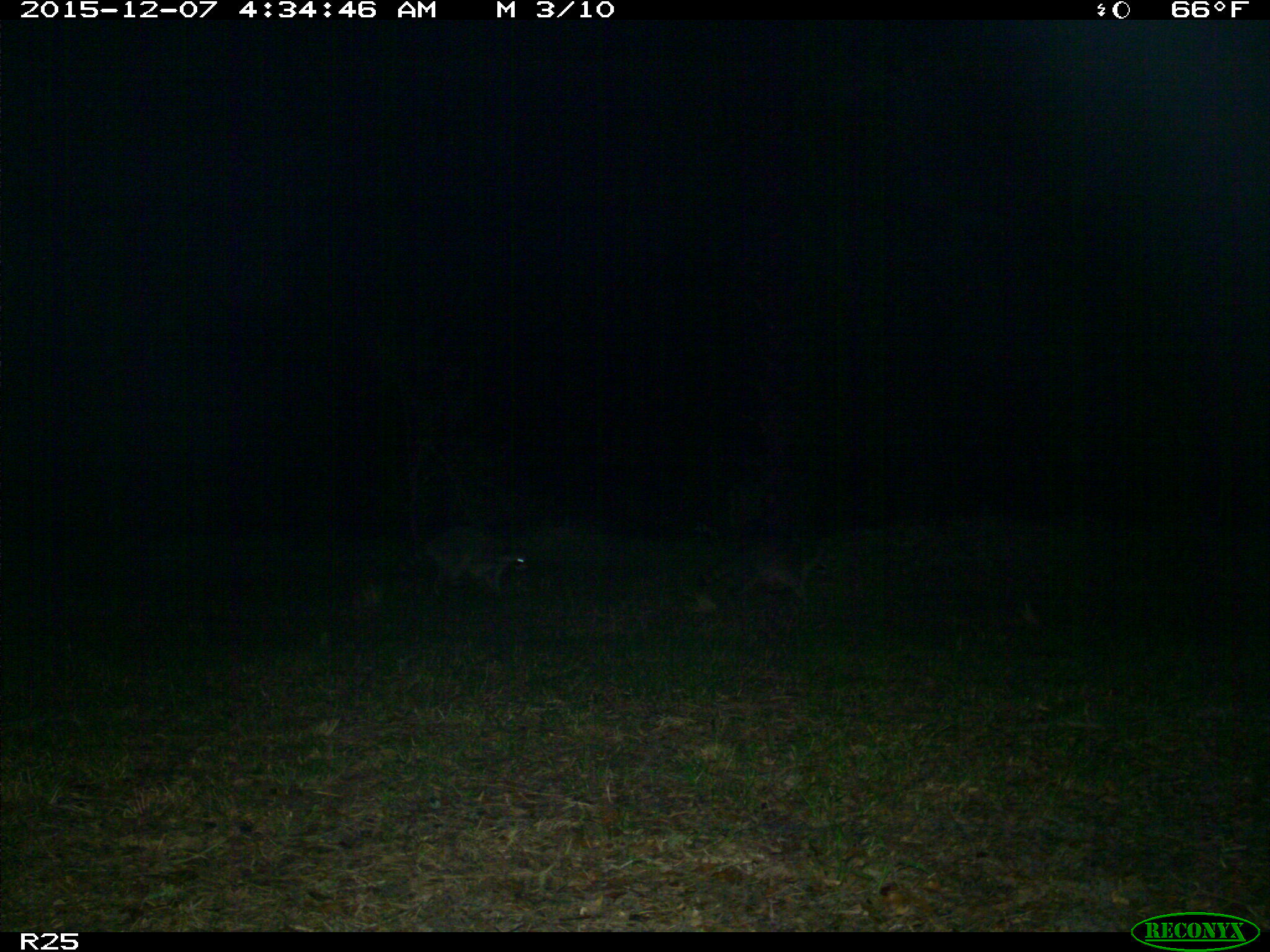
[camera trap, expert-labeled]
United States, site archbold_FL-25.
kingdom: Animalia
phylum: Chordata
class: Mammalia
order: Carnivora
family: Procyonidae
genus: Procyon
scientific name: Procyon lotor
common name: common raccoon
Procyon lotor (common raccoon).